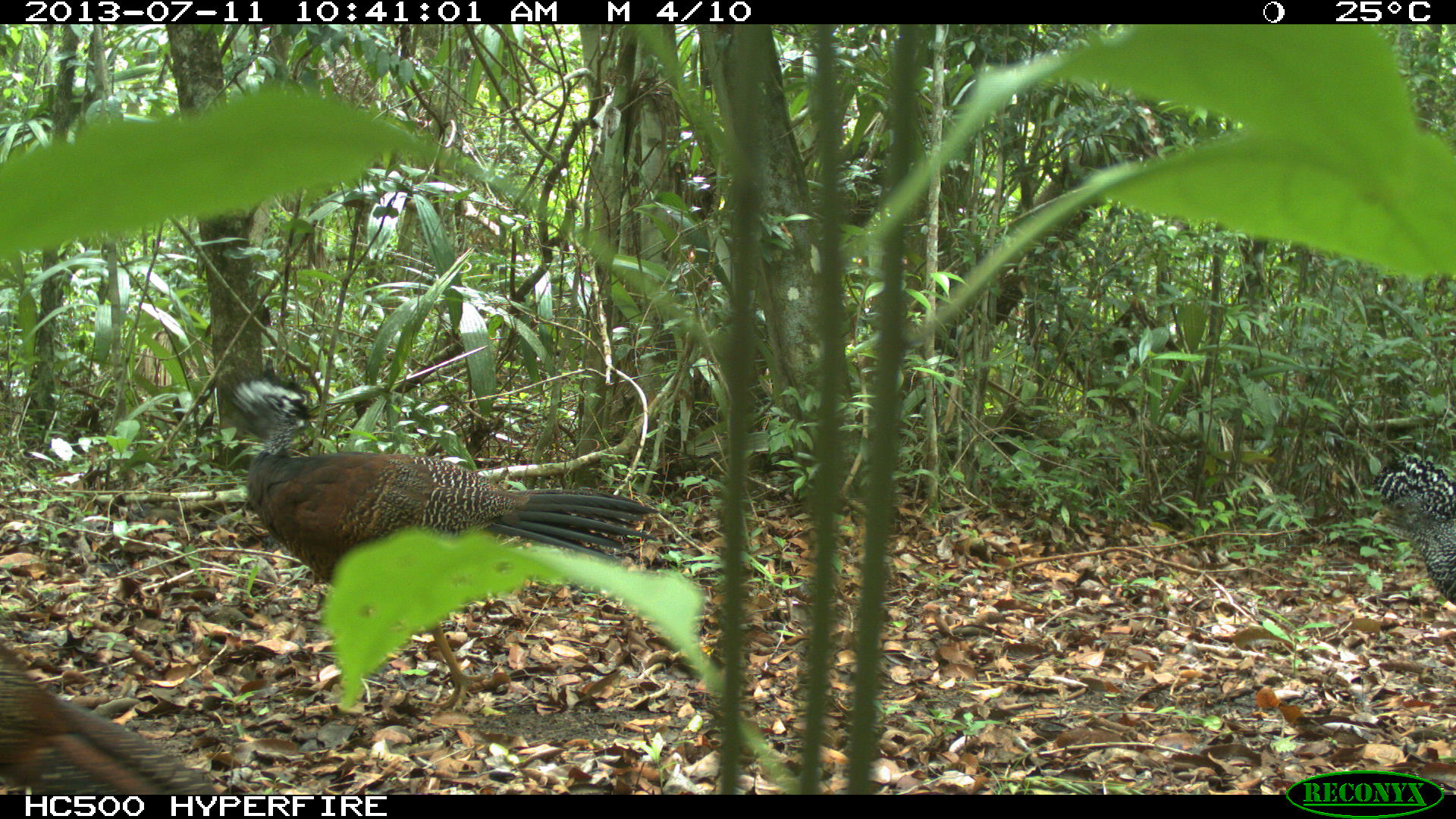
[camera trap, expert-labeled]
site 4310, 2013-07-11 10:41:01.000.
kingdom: Animalia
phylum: Chordata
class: Aves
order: Galliformes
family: Cracidae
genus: Crax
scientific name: Crax rubra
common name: great curassow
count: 3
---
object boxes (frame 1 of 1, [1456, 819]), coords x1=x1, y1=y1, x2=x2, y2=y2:
crax rubra: x1=228, y1=375, x2=661, y2=713; x1=1, y1=626, x2=221, y2=794; x1=1370, y1=453, x2=1456, y2=610